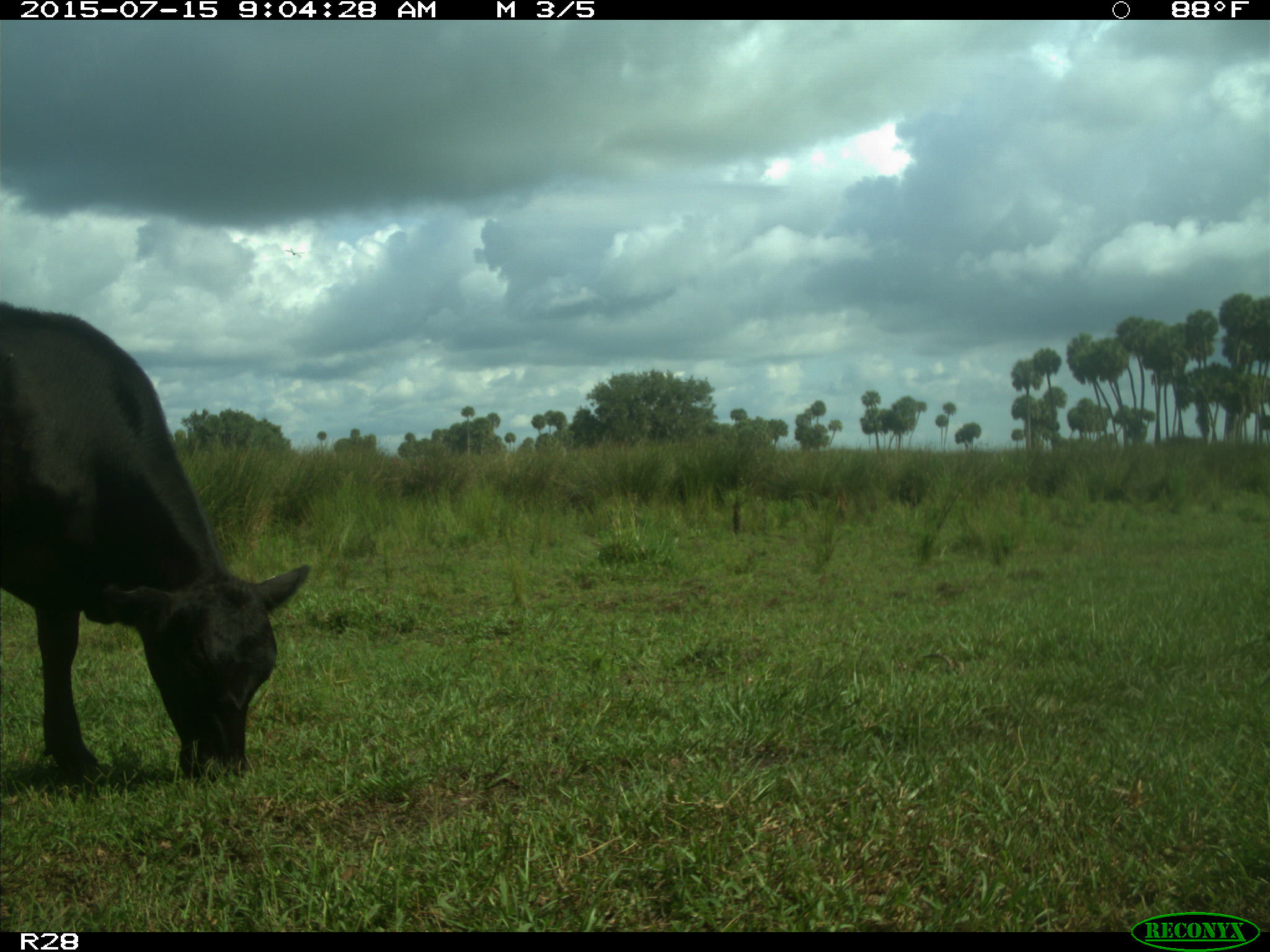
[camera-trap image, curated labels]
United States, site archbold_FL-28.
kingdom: Animalia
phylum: Chordata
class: Mammalia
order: Artiodactyla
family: Bovidae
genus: Bos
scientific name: Bos taurus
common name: domestic cow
Bos taurus (domestic cow).